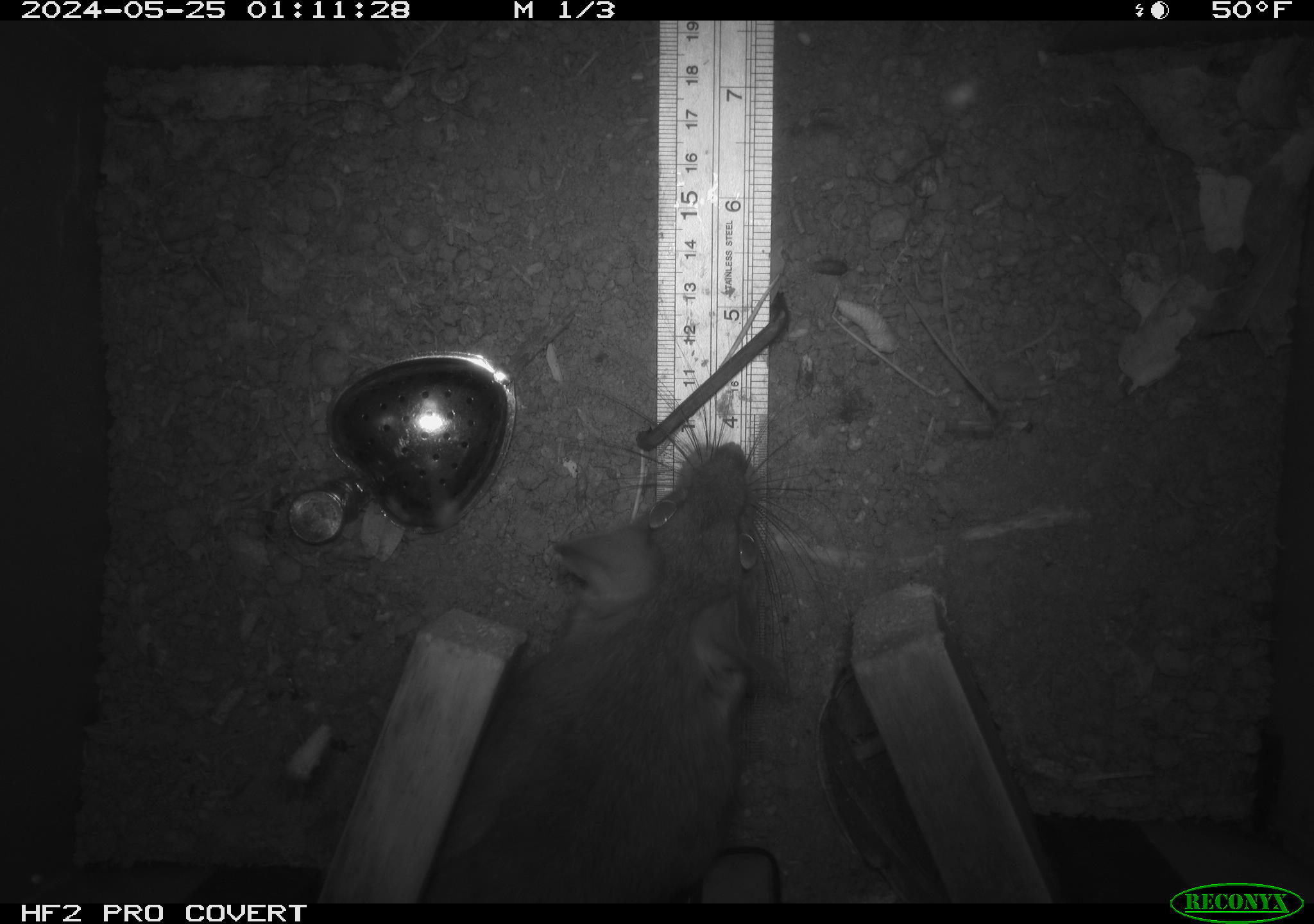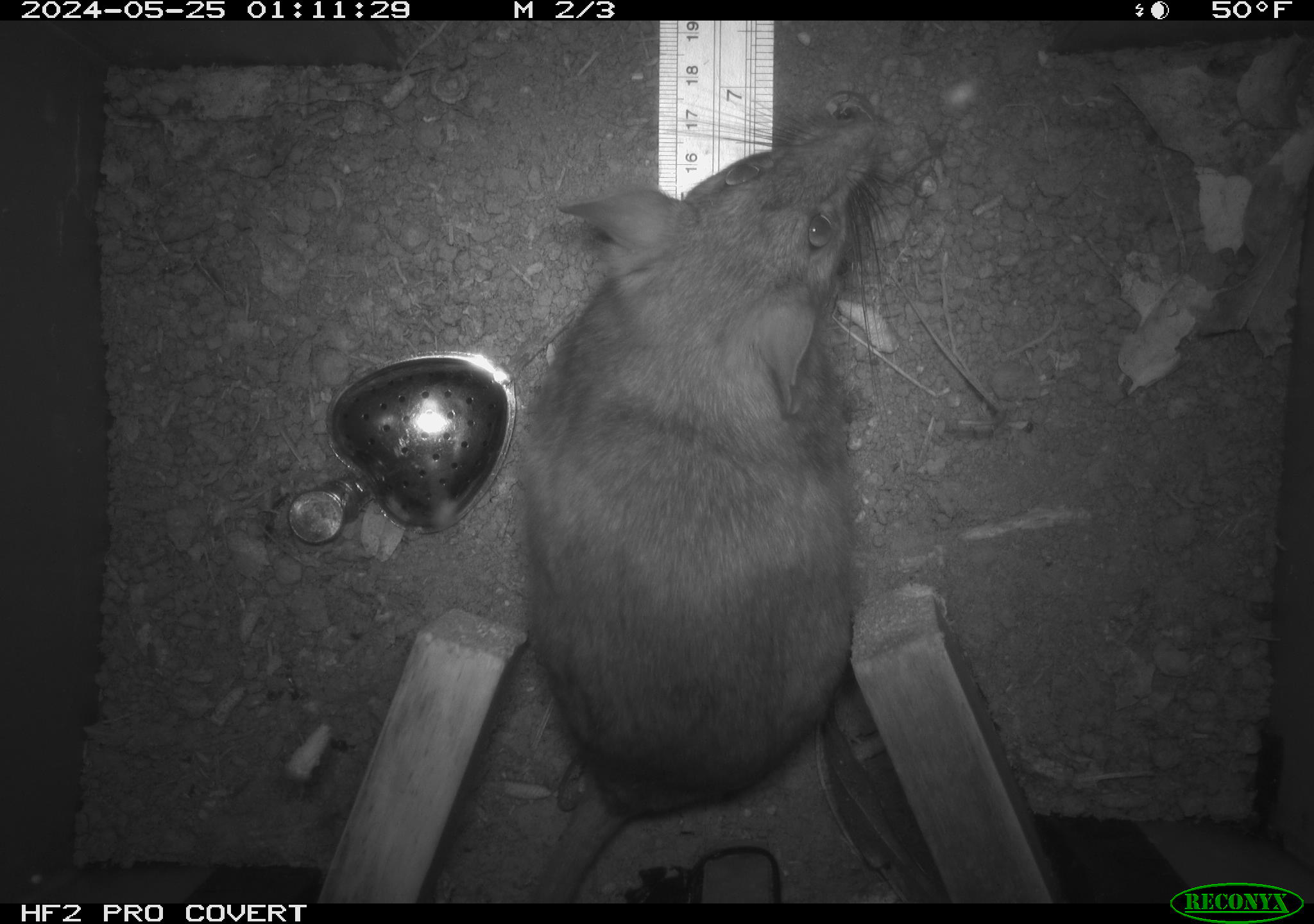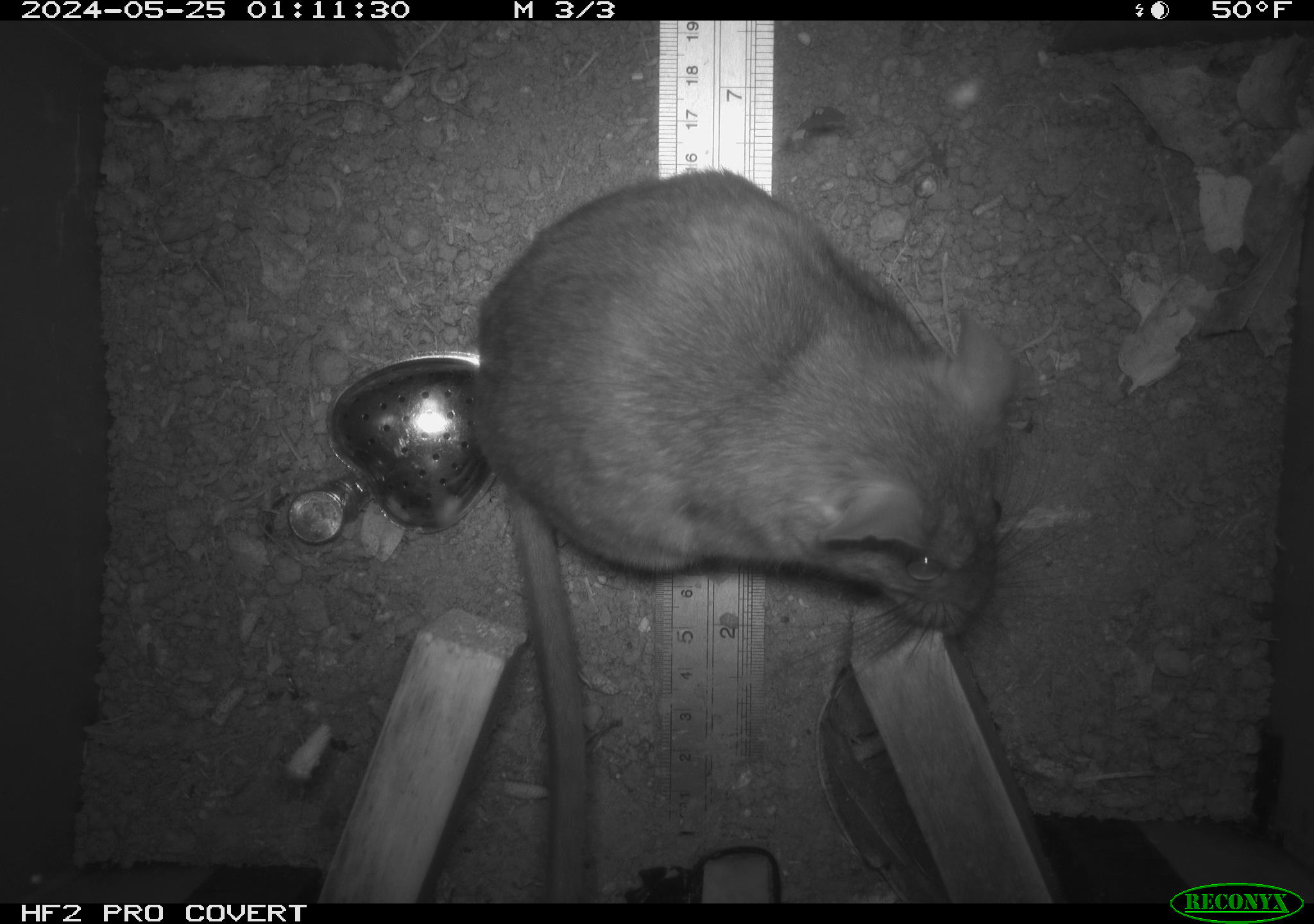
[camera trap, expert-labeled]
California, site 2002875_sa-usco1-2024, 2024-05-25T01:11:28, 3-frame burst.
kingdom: Animalia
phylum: Chordata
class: Mammalia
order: Rodentia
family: Cricetidae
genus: Neotoma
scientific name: Neotoma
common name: pack rat or woodrat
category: neotoma species